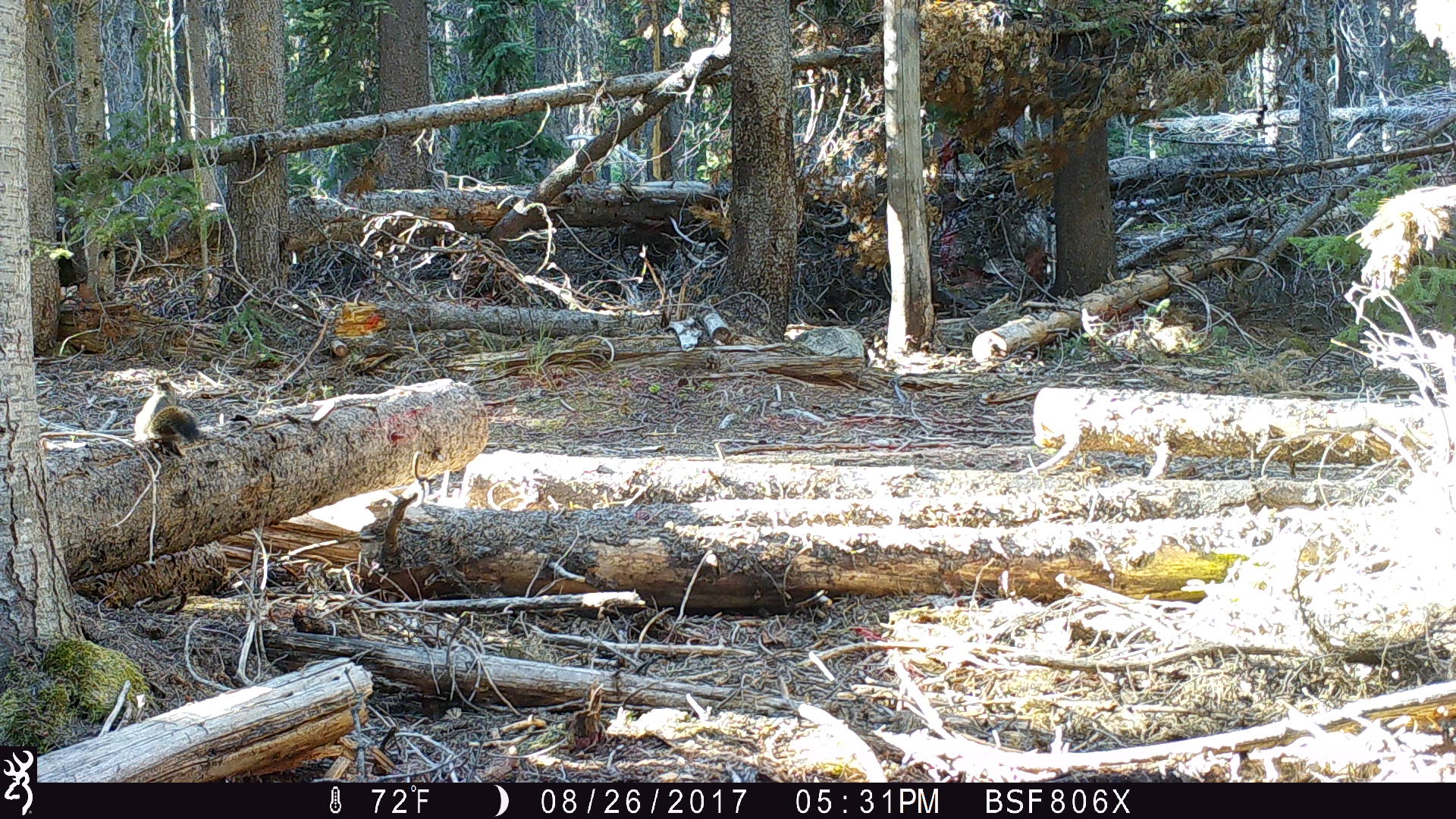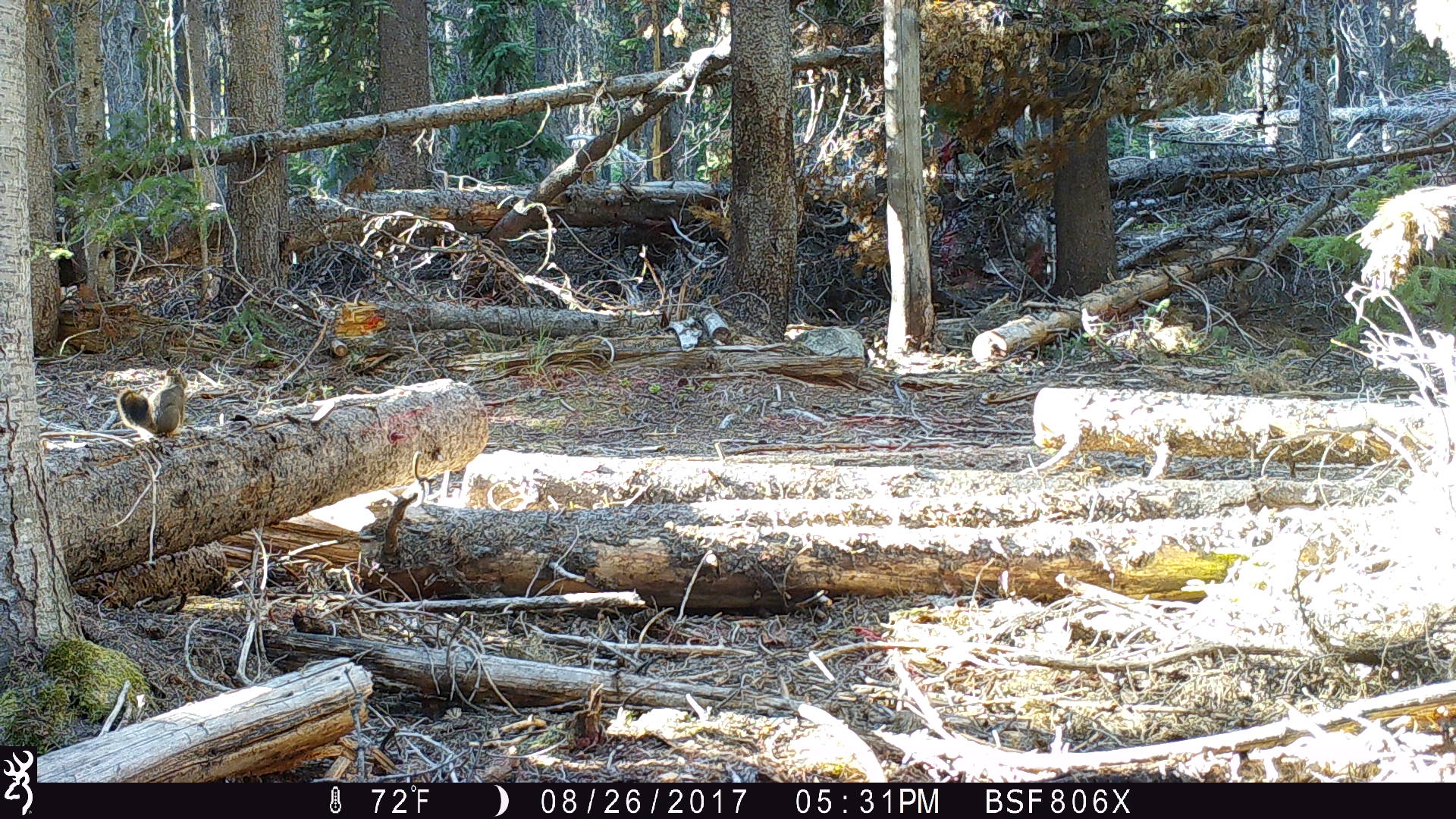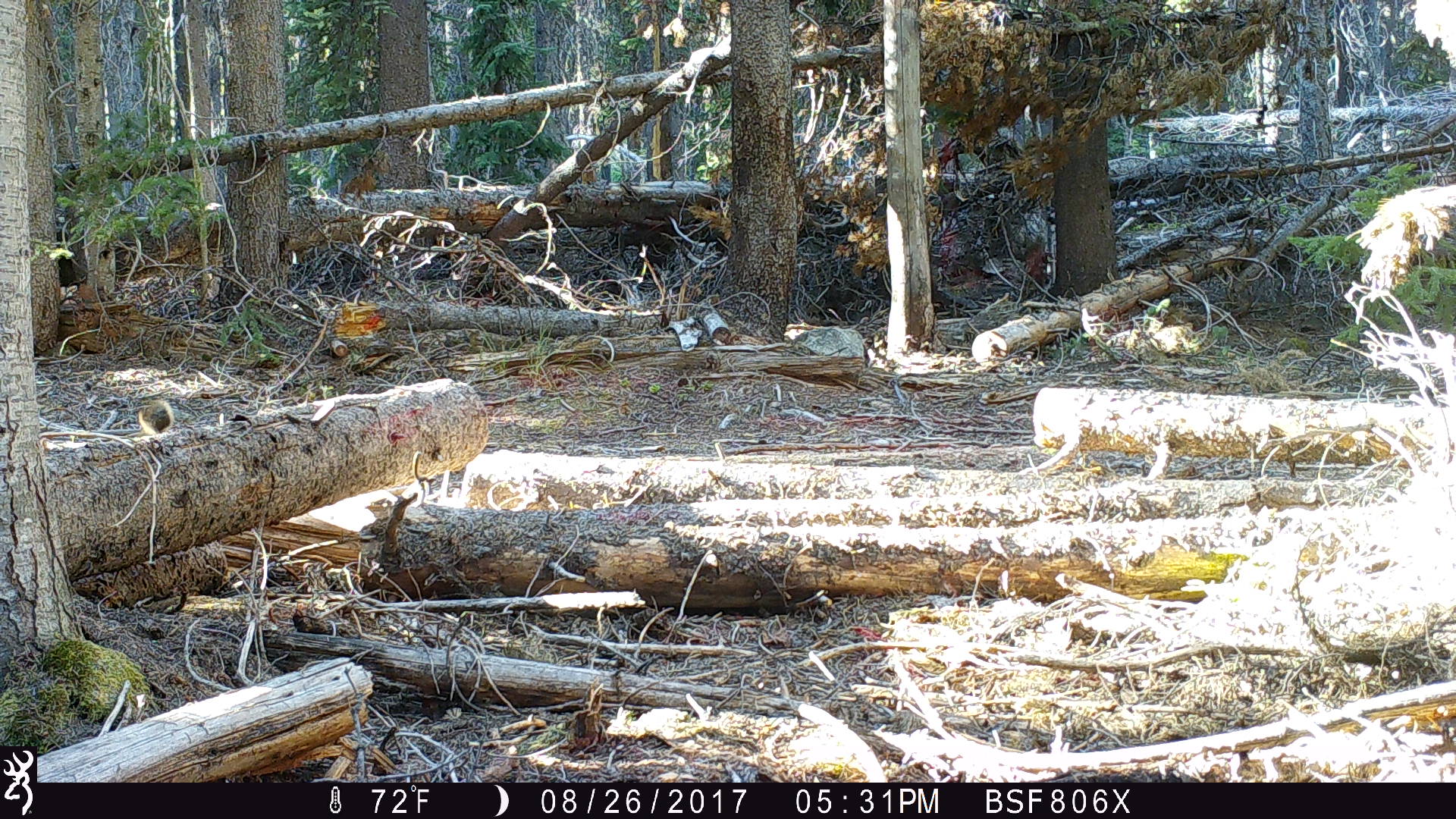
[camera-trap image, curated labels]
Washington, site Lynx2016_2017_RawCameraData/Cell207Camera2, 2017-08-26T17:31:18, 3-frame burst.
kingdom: Animalia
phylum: Chordata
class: Mammalia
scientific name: Mammalia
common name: small mammal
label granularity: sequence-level